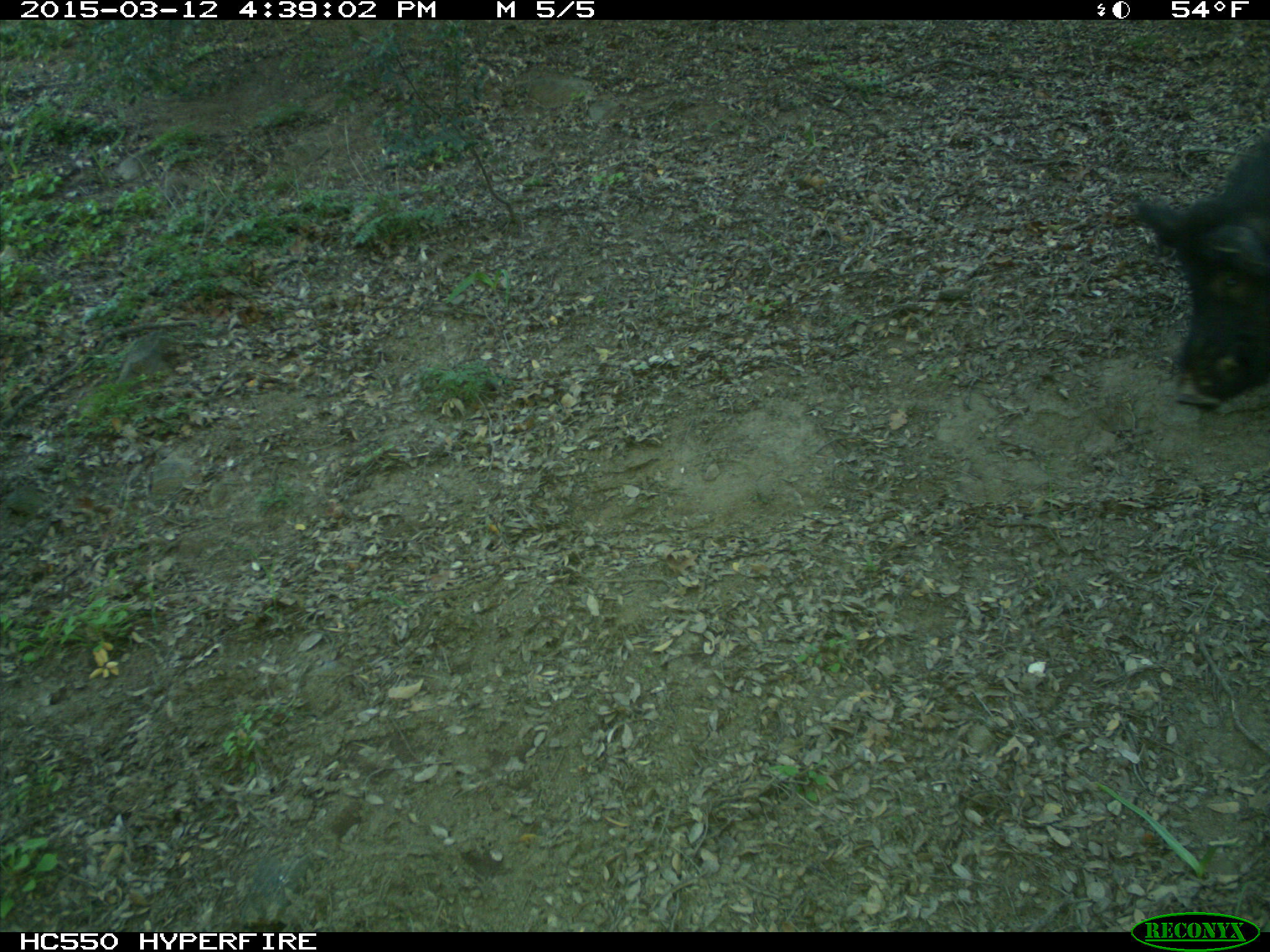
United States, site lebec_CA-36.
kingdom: Animalia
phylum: Chordata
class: Mammalia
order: Artiodactyla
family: Suidae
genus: Sus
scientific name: Sus scrofa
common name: wild boar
Sus scrofa (wild boar).